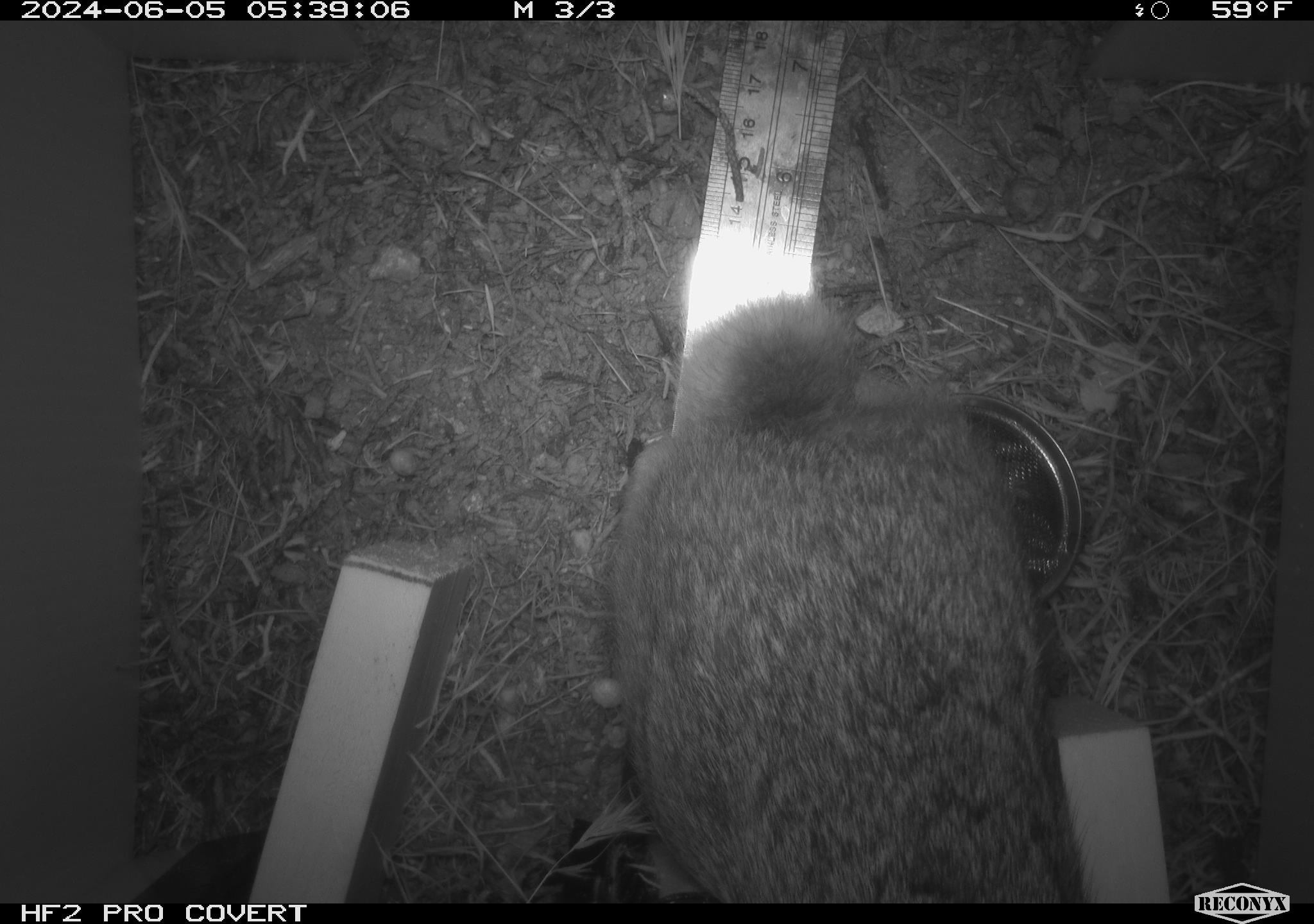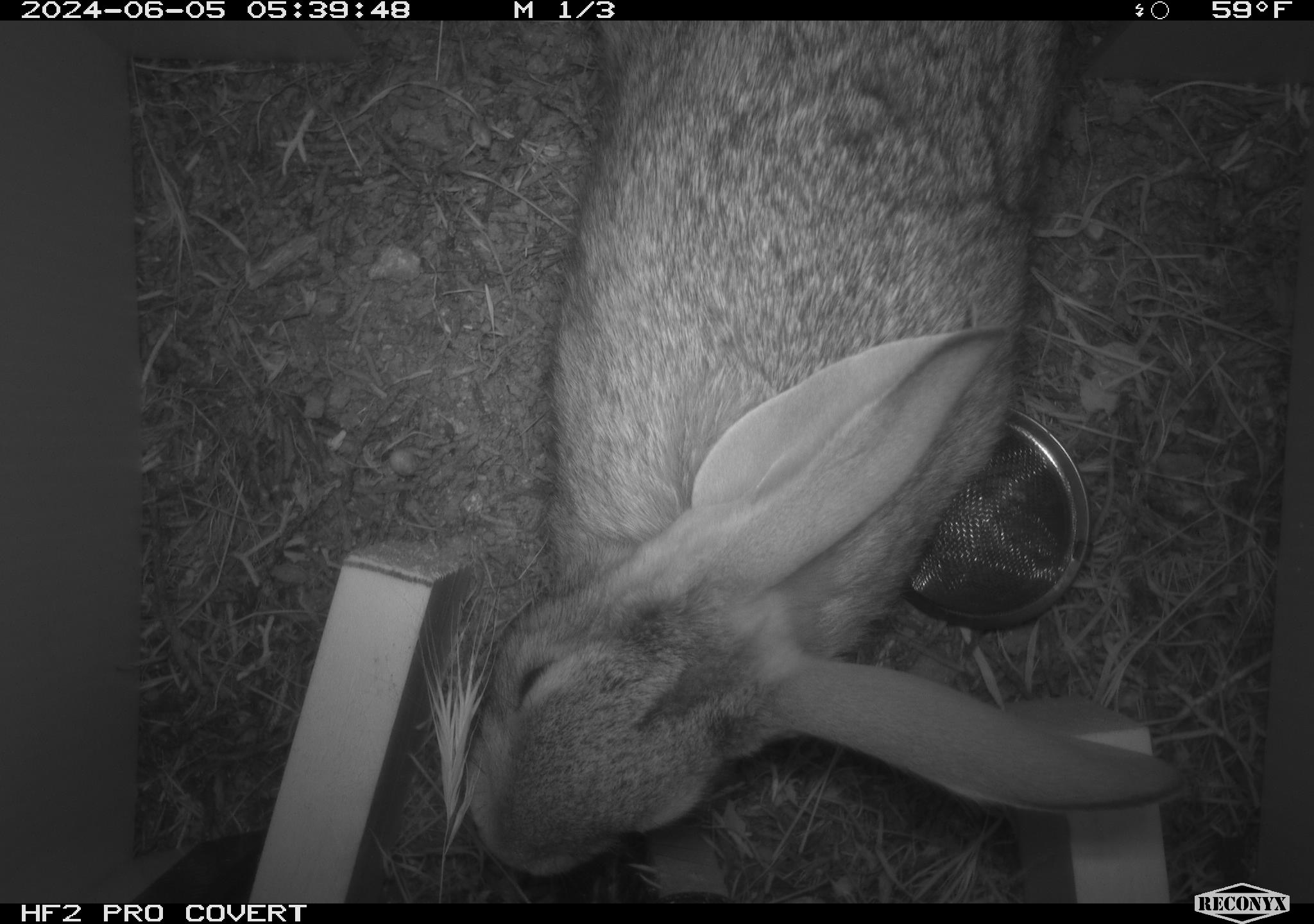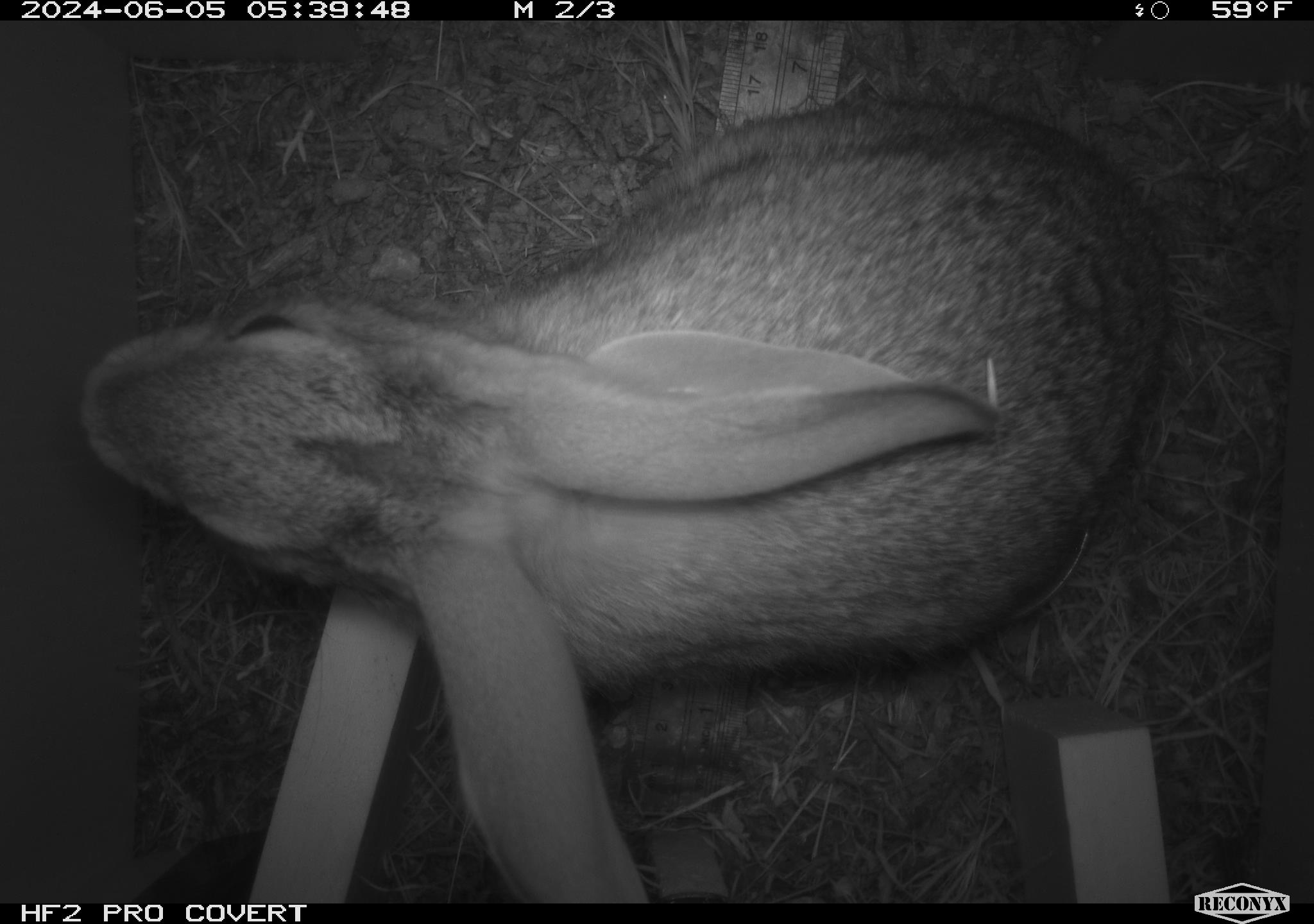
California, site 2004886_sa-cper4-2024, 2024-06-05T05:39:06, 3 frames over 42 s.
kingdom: Animalia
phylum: Chordata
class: Mammalia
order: Lagomorpha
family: Leporidae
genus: Lepus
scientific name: Lepus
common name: hares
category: lepus species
Lepus species (hares) (Lepus).